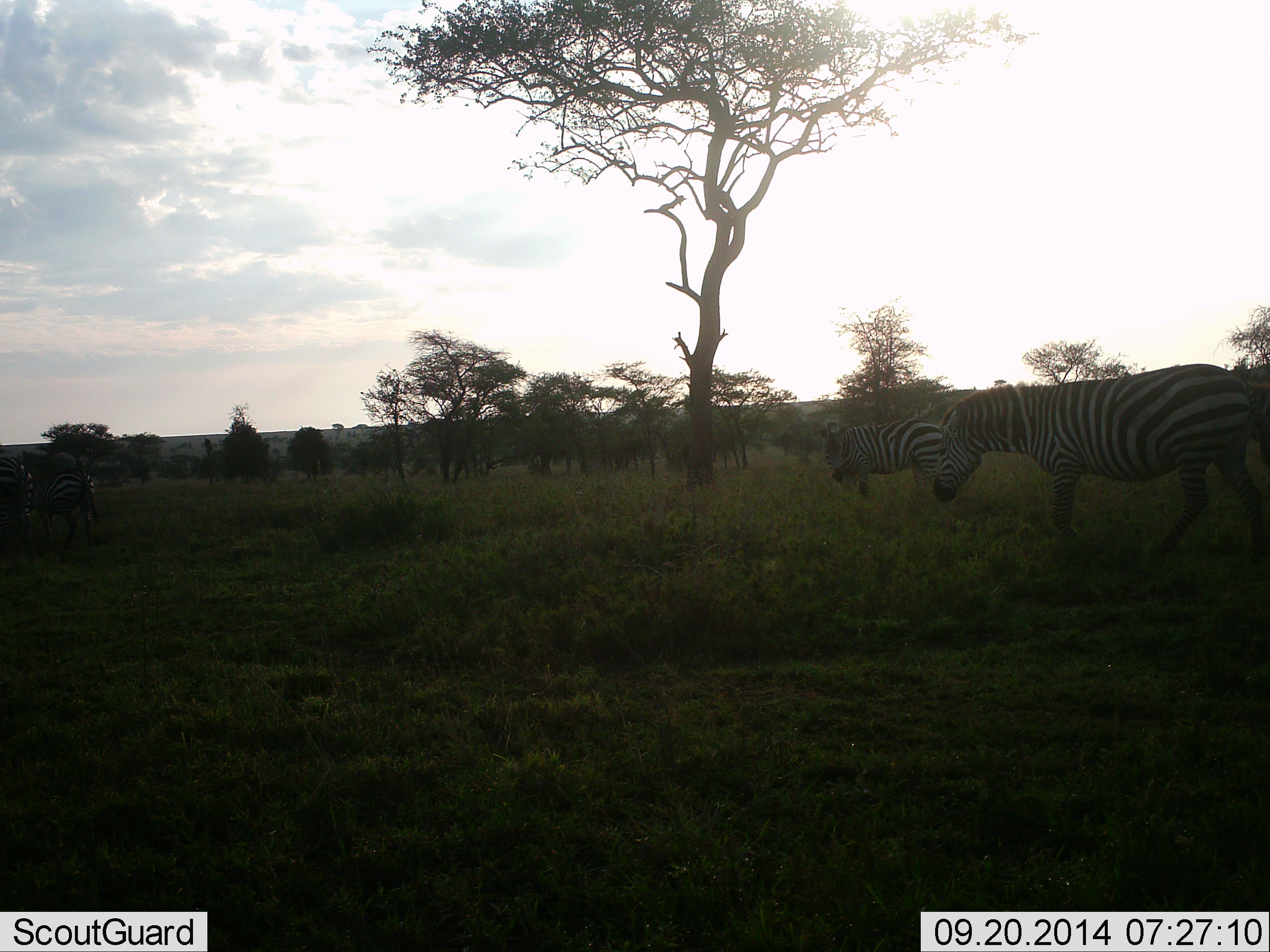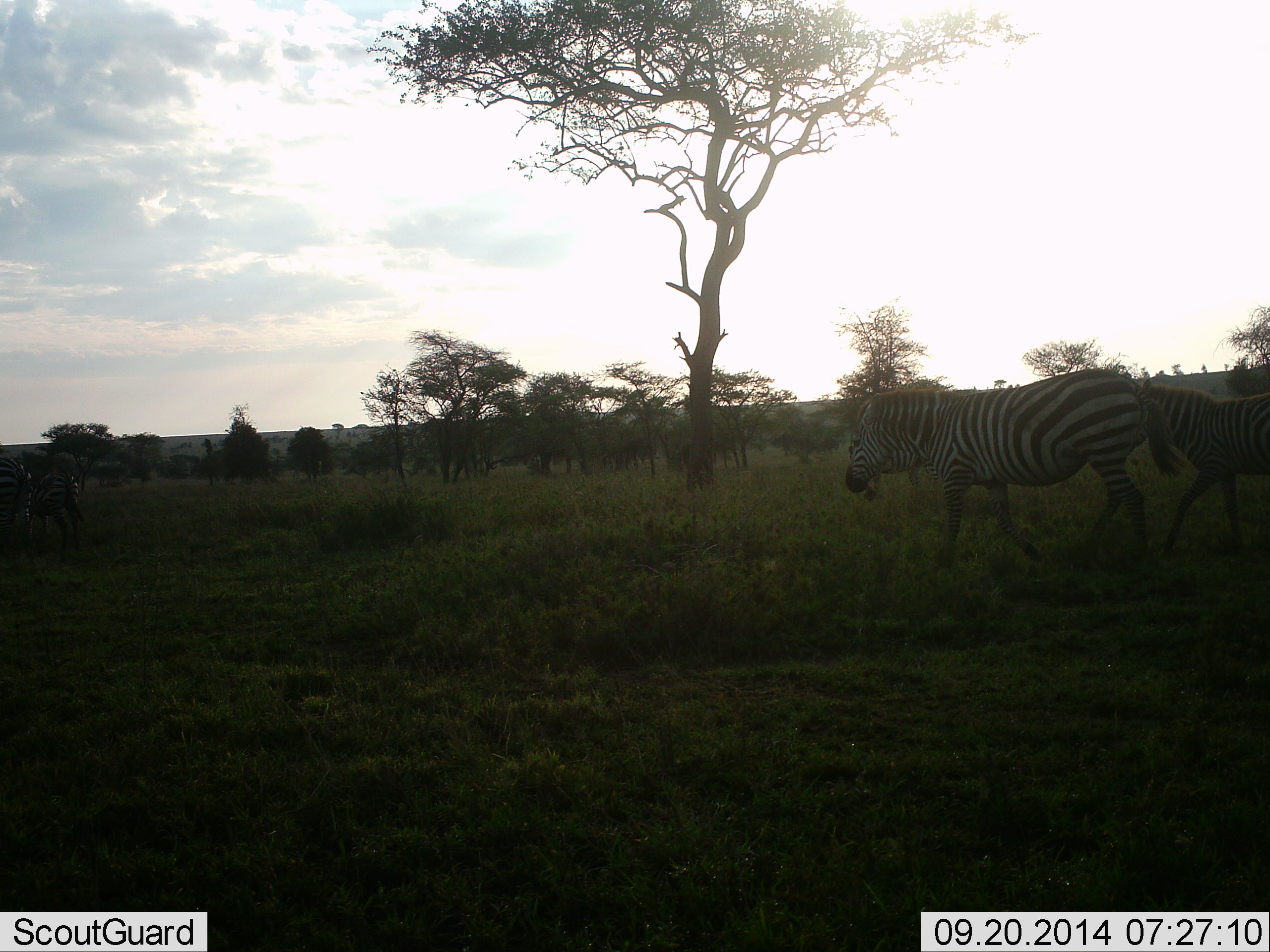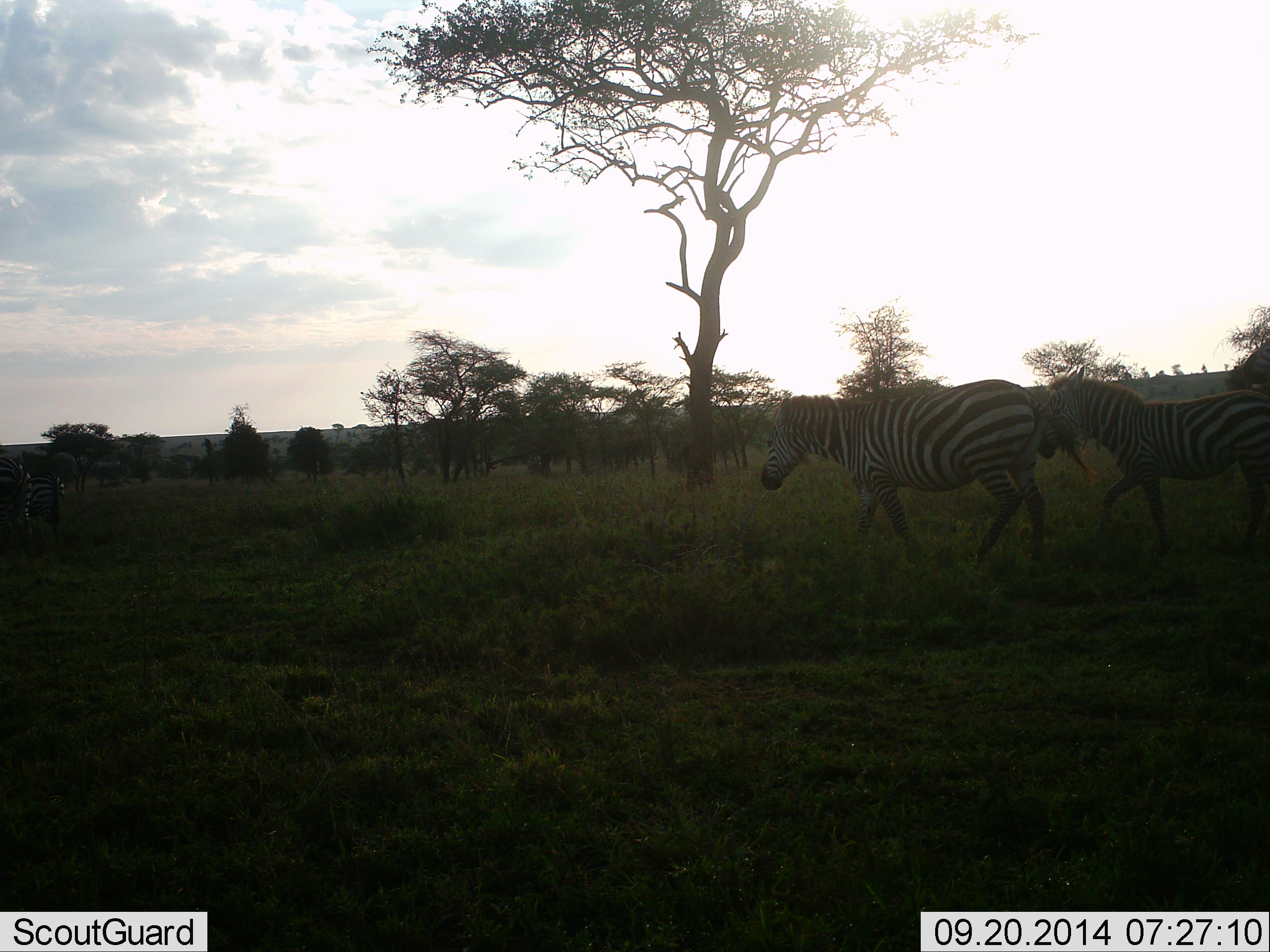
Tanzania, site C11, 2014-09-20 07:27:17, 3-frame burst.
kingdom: Animalia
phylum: Chordata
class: Mammalia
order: Perissodactyla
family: Equidae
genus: Equus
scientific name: Equus quagga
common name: plains zebra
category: zebra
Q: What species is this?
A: Zebra (plains zebra) (Equus quagga).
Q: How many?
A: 3.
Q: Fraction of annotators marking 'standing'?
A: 10%.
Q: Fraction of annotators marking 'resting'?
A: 0%.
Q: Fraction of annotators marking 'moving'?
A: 100%.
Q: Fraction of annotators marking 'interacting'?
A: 0%.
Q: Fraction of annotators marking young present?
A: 10%.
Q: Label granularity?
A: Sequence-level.